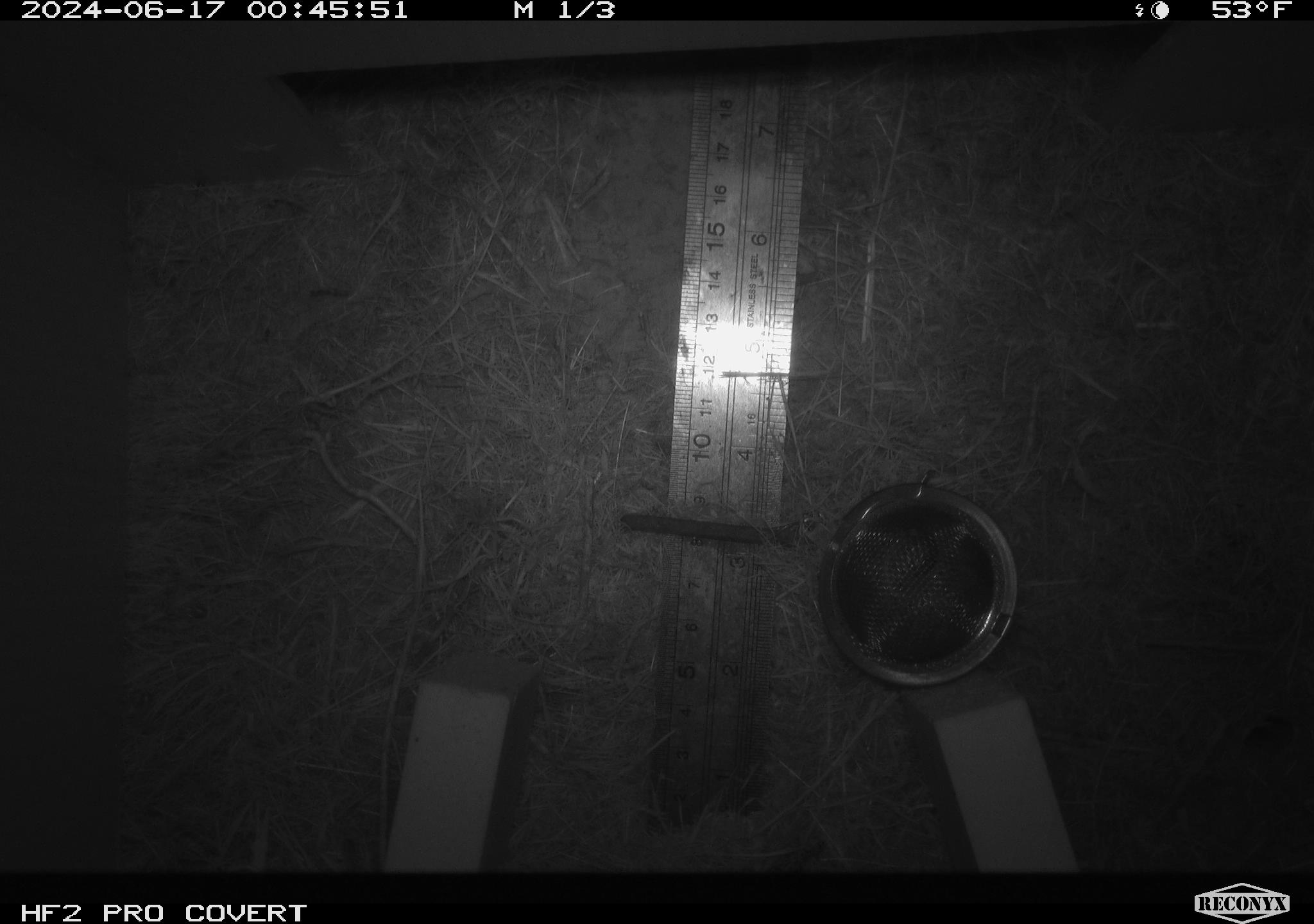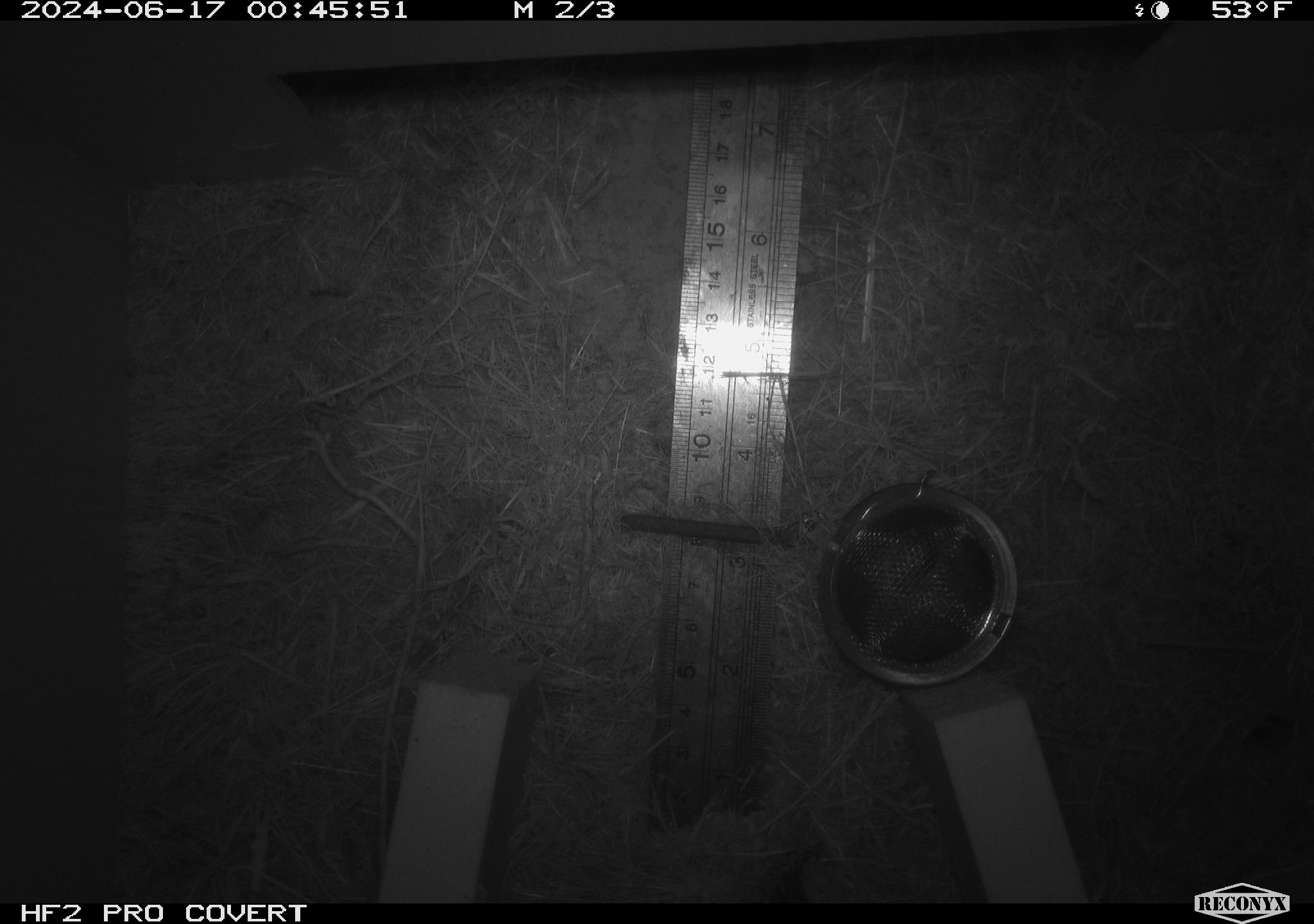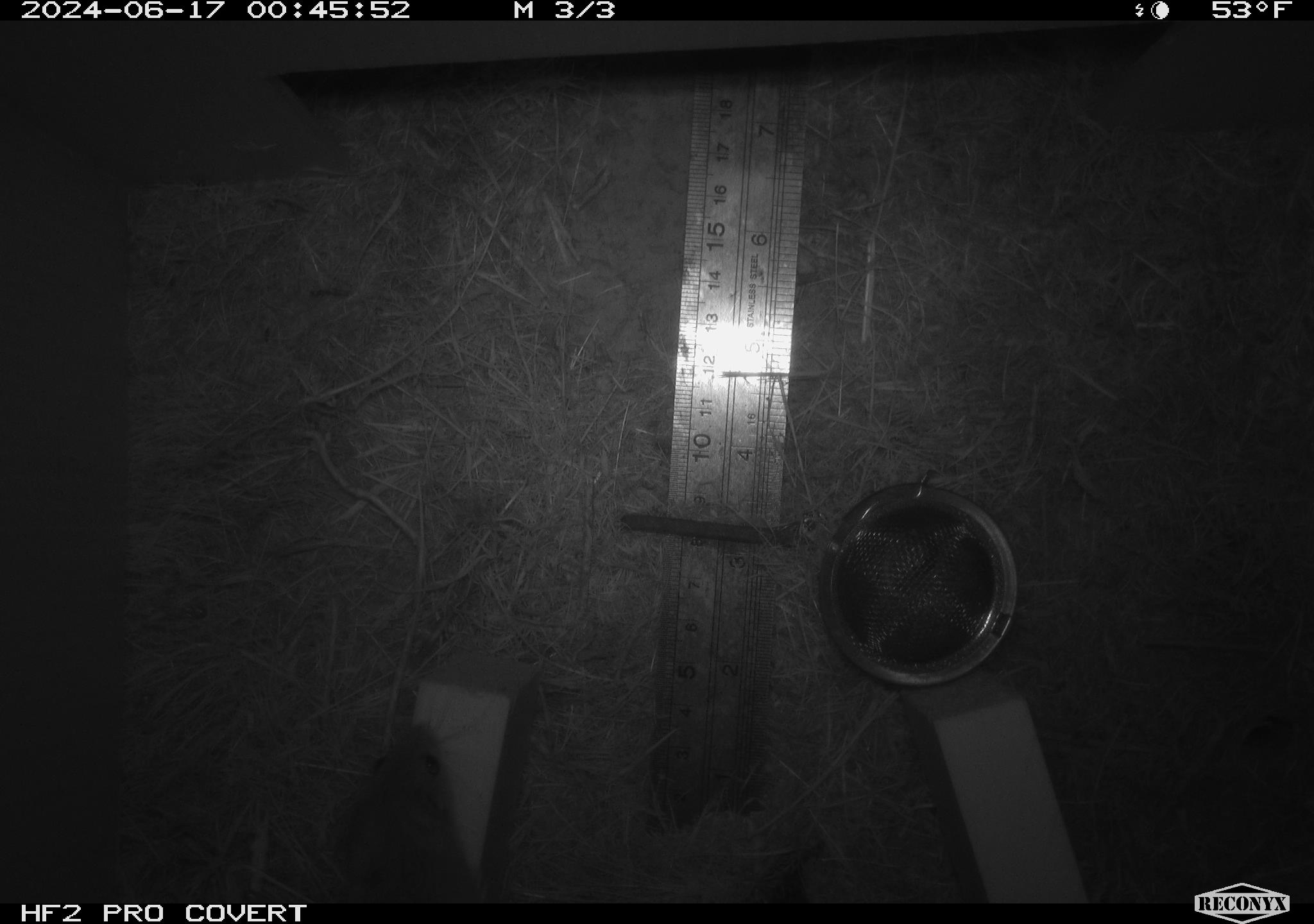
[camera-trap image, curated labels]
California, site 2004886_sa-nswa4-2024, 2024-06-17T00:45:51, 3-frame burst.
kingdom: Animalia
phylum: Chordata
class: Mammalia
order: Rodentia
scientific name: Rodentia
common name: rodent